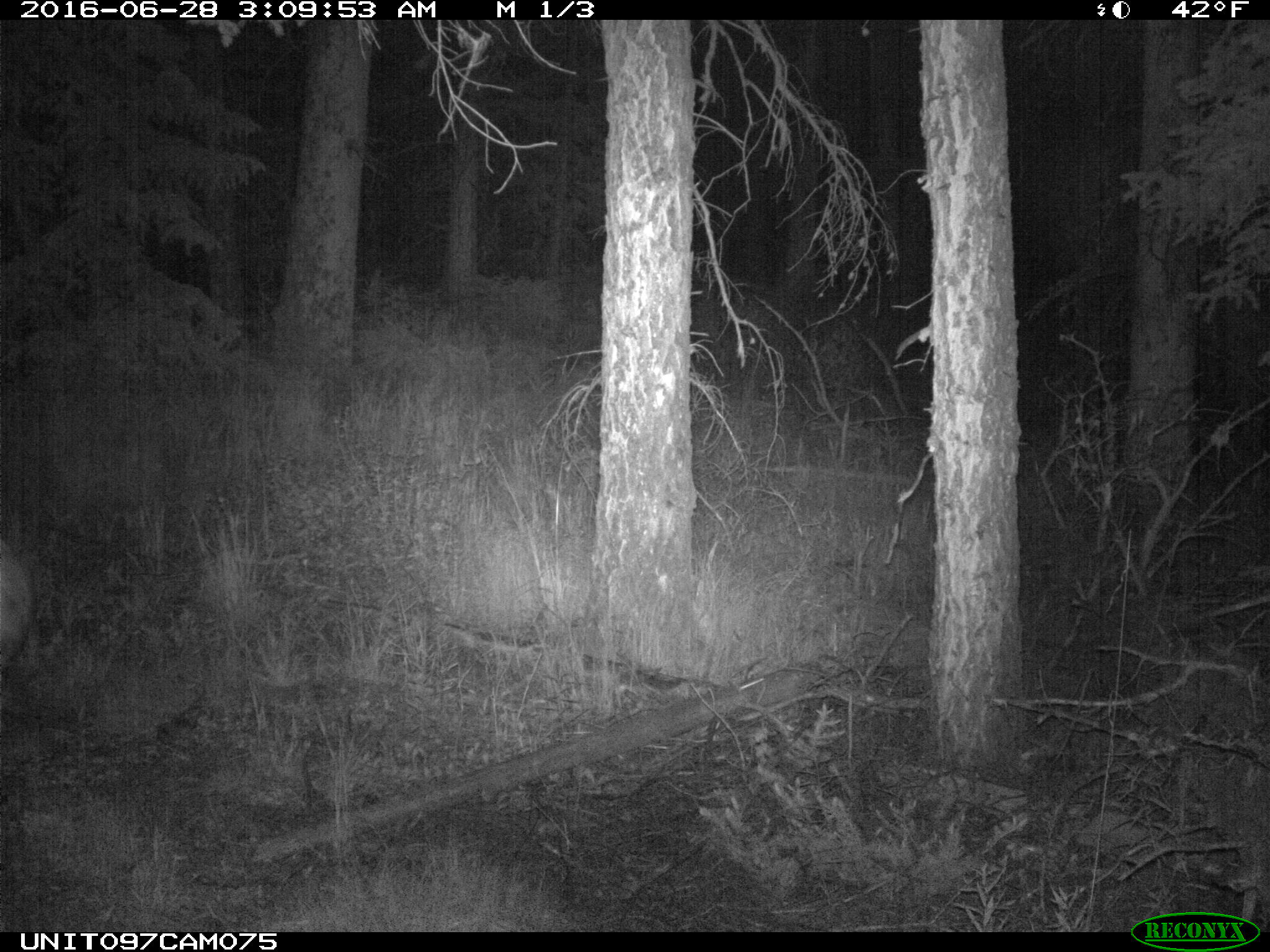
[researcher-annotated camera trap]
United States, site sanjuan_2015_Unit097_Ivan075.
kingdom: Animalia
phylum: Chordata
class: Mammalia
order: Artiodactyla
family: Cervidae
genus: Odocoileus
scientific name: Odocoileus hemionus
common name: mule deer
Odocoileus hemionus (mule deer).